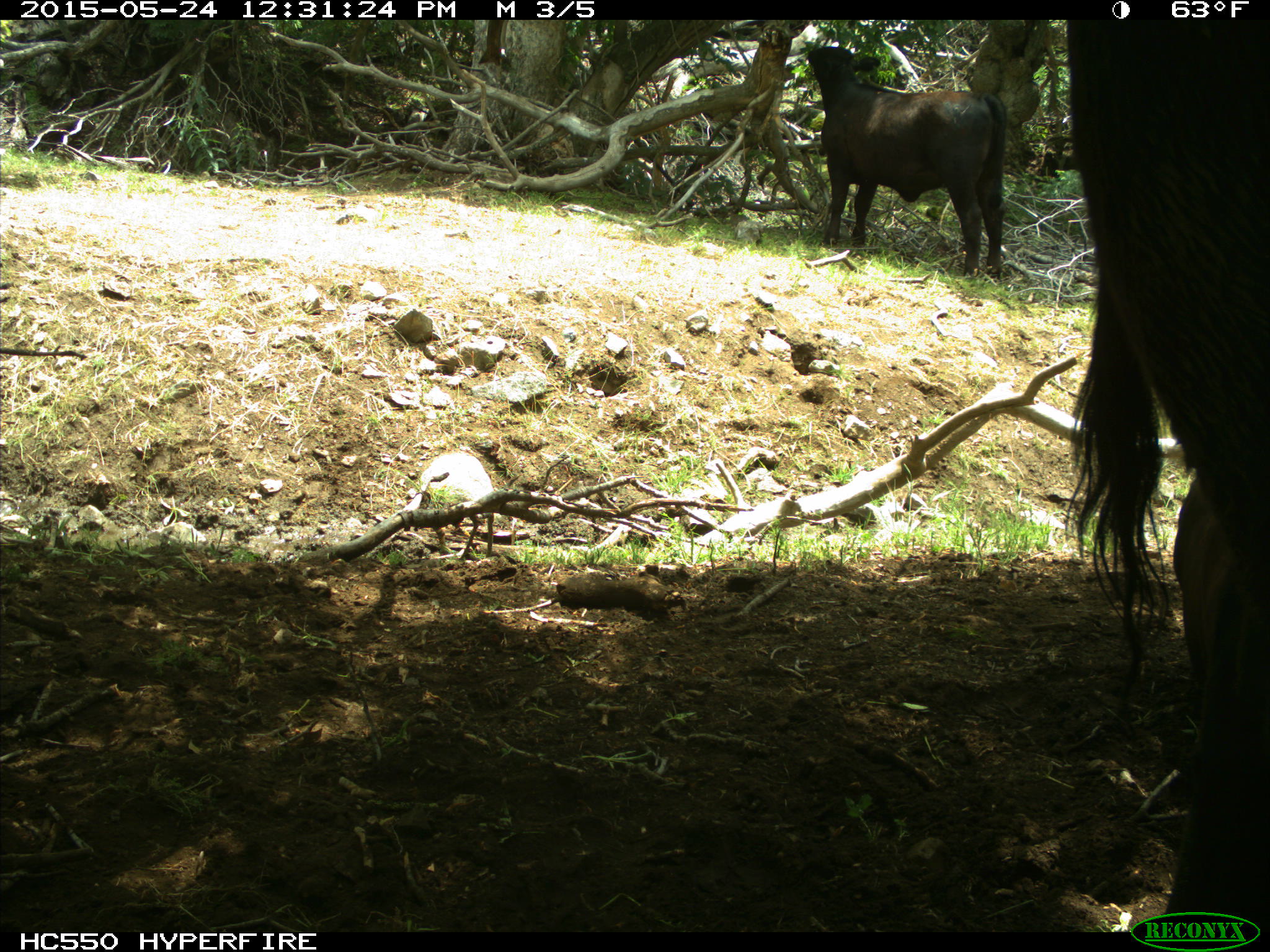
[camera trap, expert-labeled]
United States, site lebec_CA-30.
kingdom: Animalia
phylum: Chordata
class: Mammalia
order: Artiodactyla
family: Bovidae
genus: Bos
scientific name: Bos taurus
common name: domestic cow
Bos taurus (domestic cow).